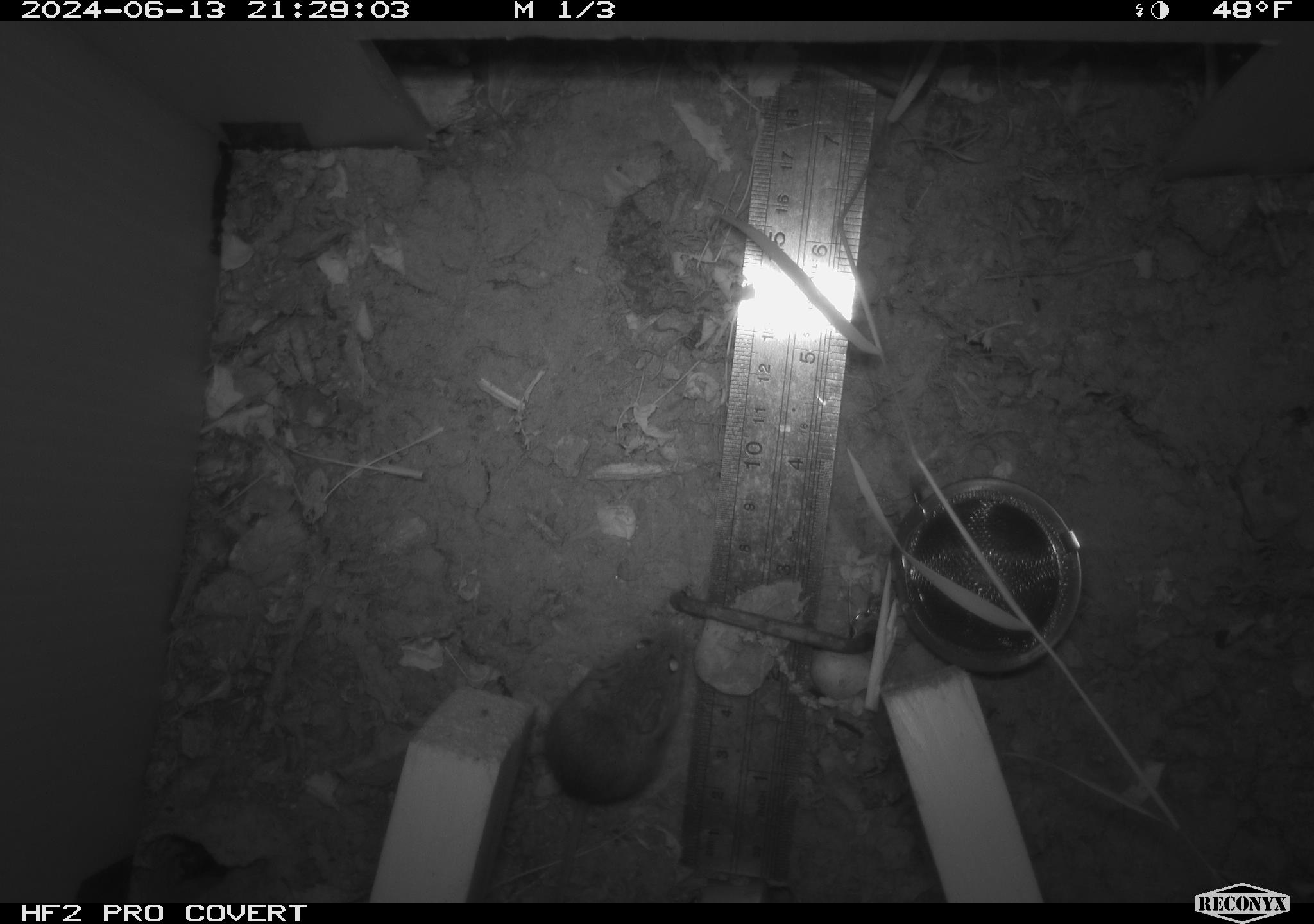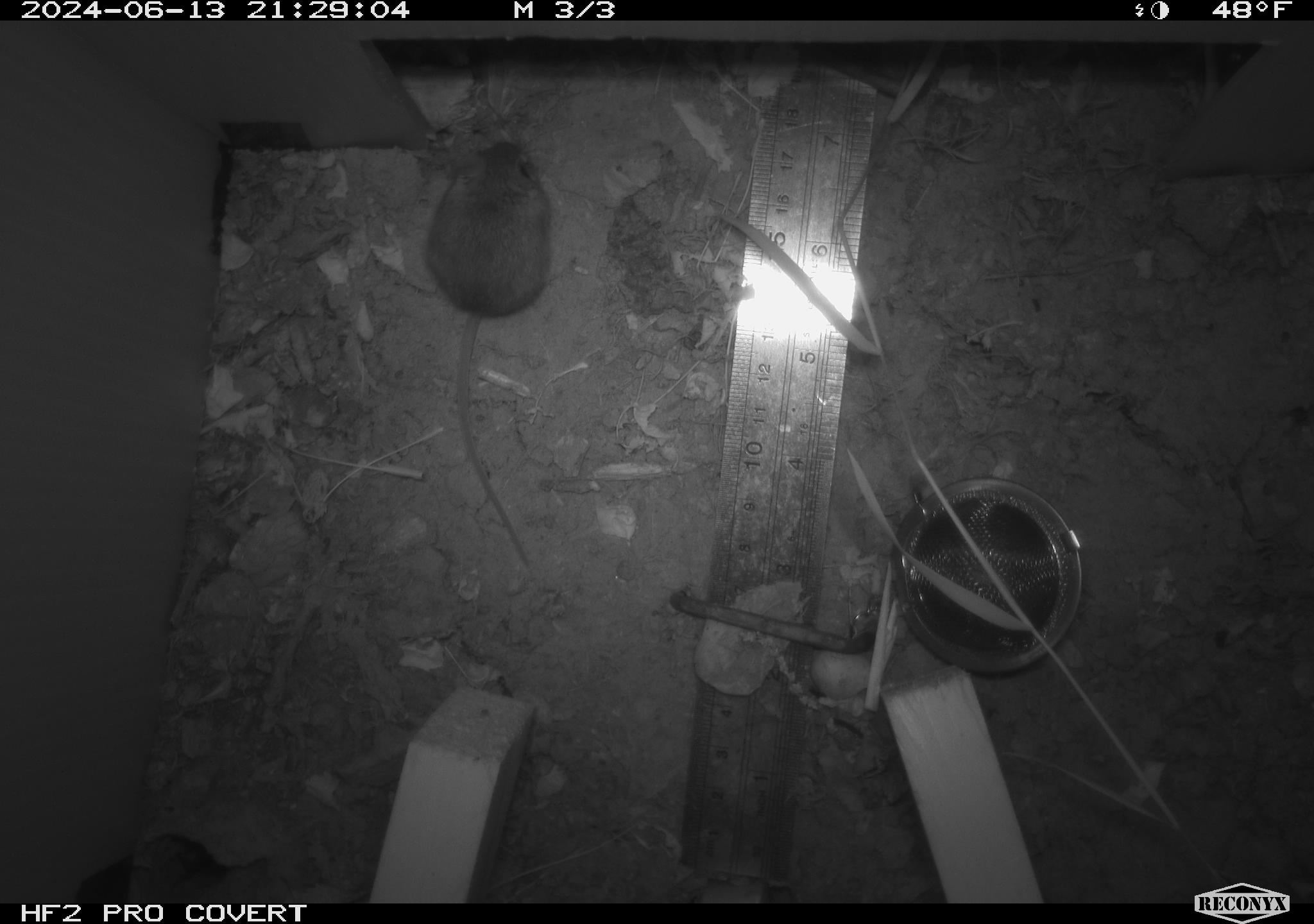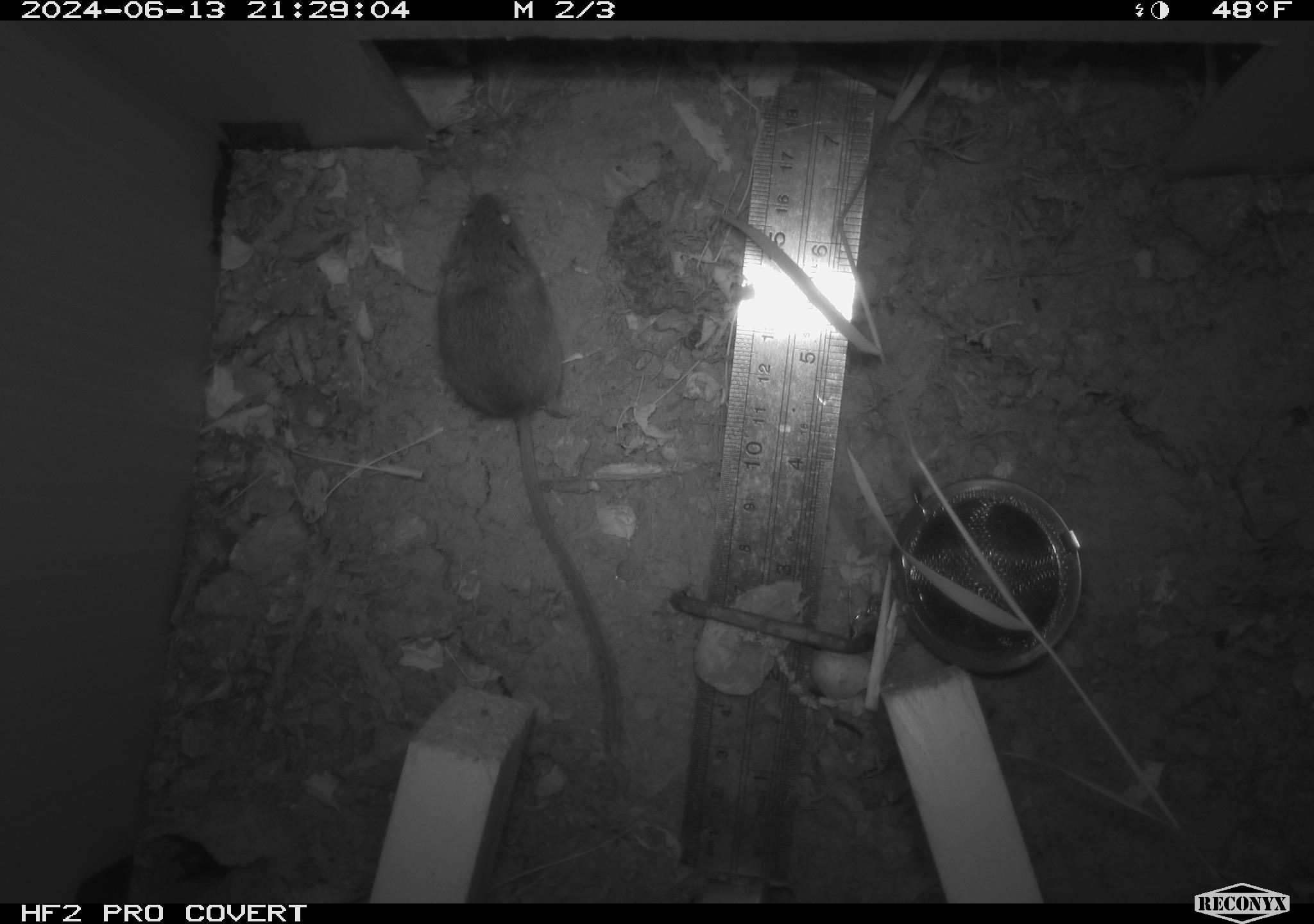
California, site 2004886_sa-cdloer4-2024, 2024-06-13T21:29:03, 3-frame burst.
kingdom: Animalia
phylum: Chordata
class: Mammalia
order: Rodentia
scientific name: Rodentia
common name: rodent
Rodent (Rodentia).